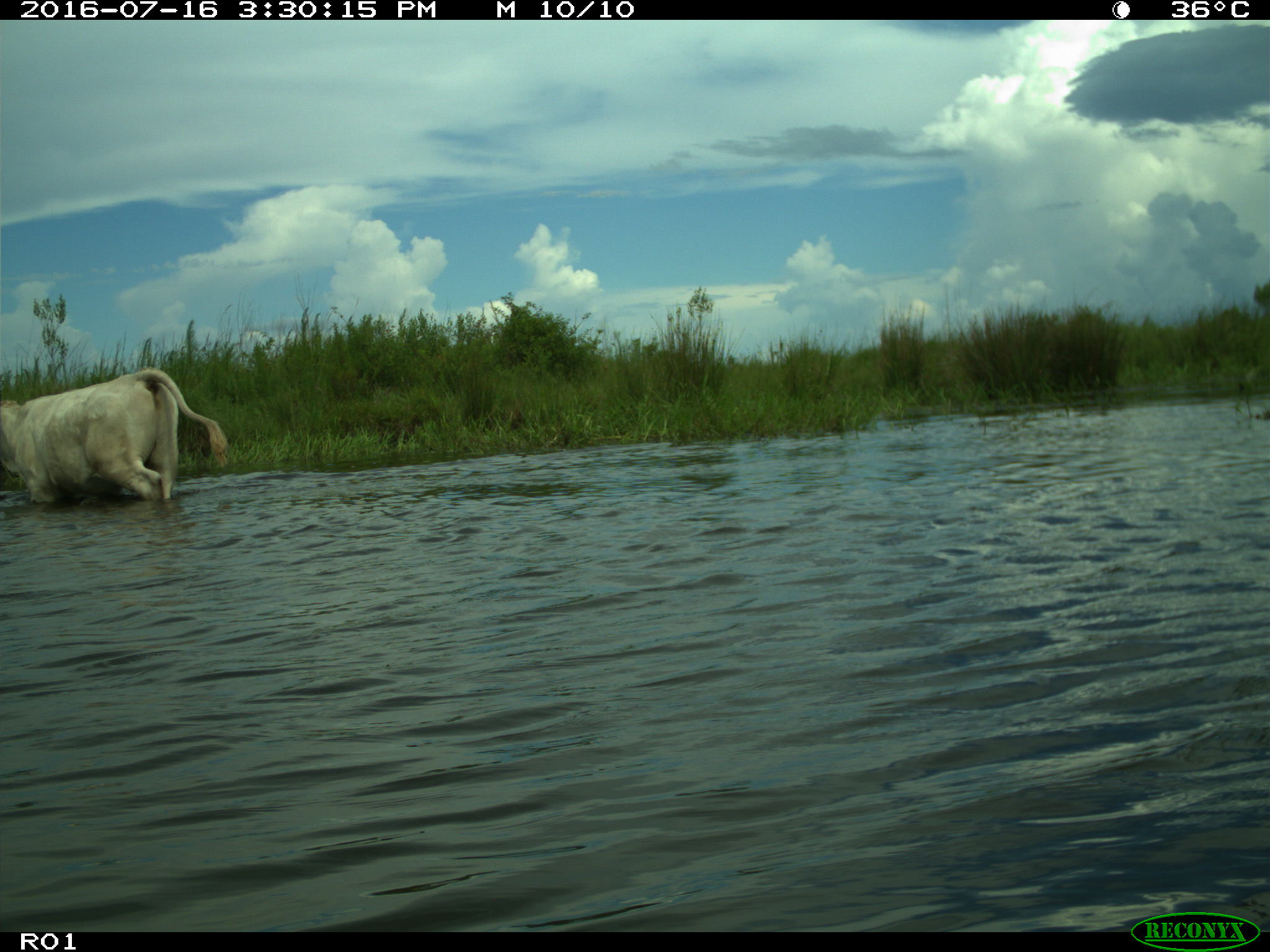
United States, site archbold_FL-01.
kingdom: Animalia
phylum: Chordata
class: Mammalia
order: Artiodactyla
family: Bovidae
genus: Bos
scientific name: Bos taurus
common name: domestic cow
Bos taurus (domestic cow).